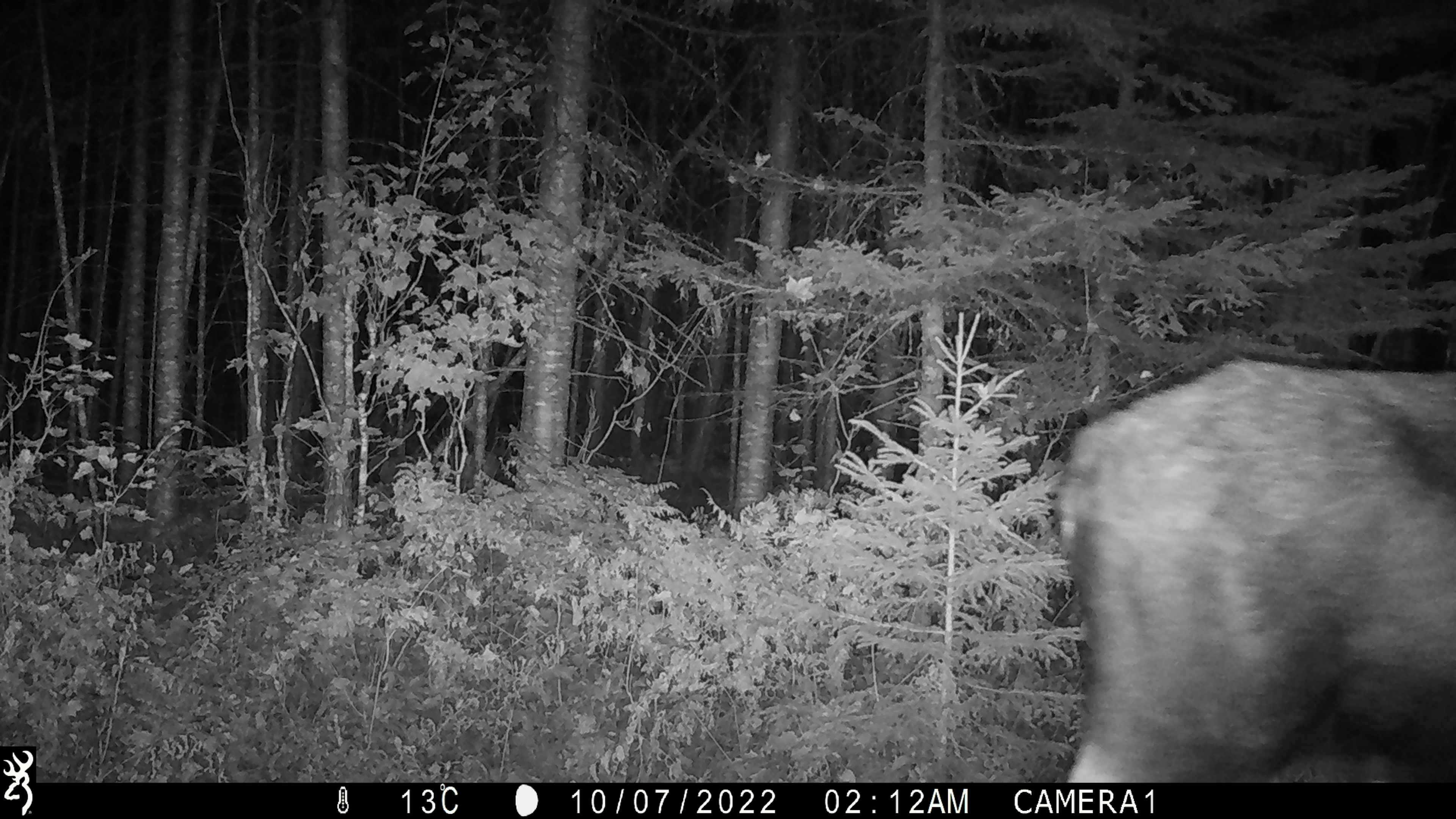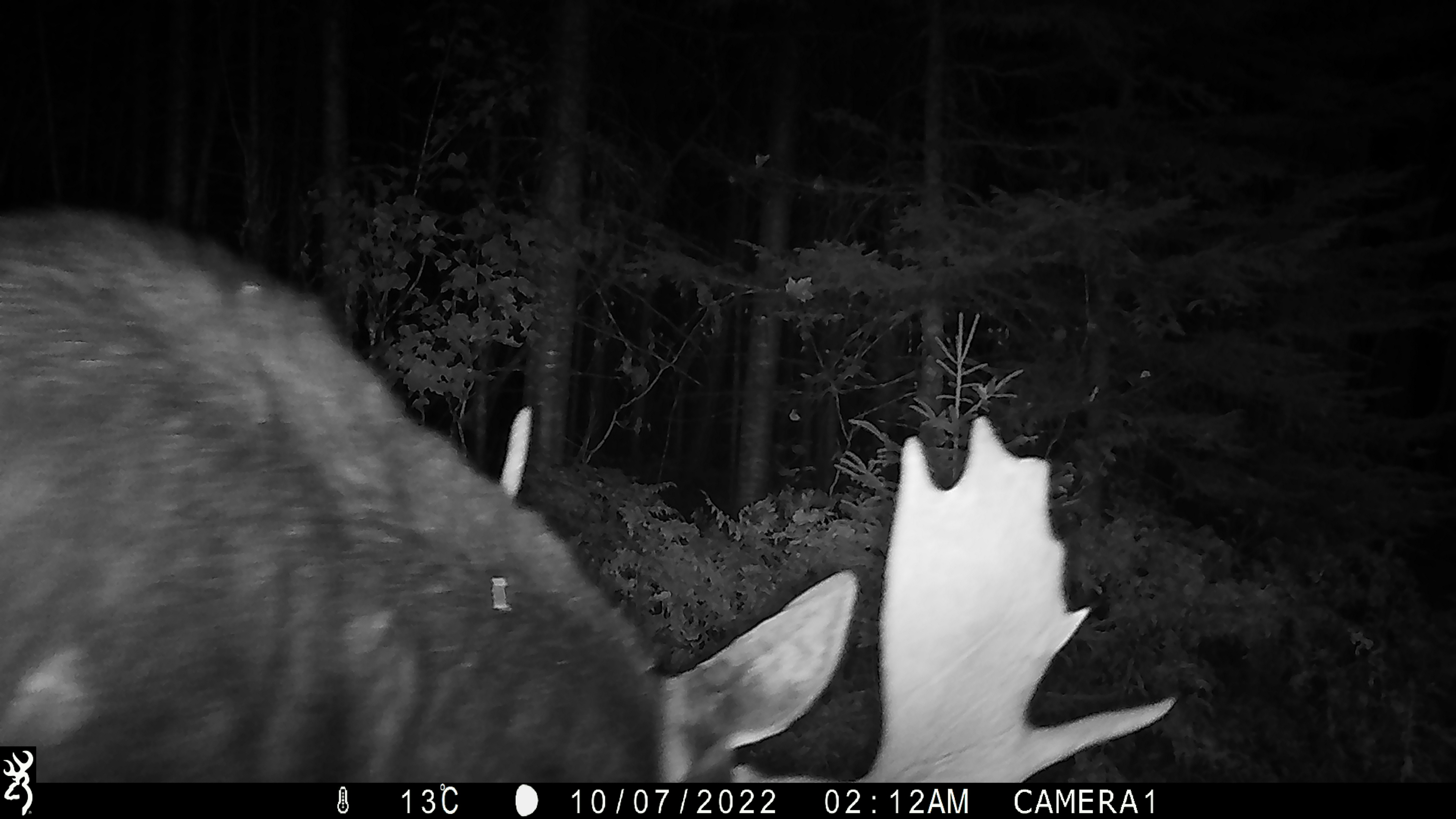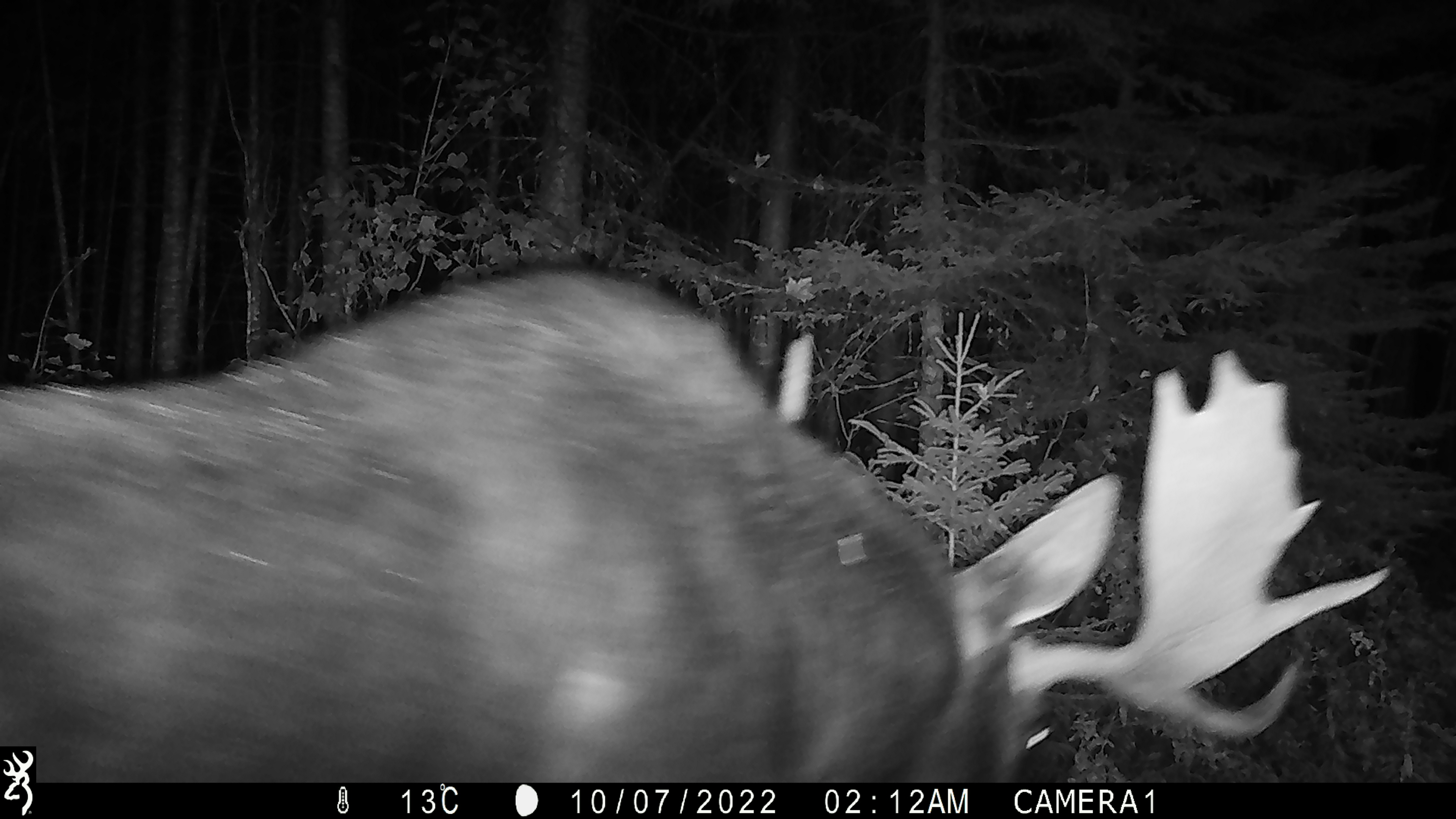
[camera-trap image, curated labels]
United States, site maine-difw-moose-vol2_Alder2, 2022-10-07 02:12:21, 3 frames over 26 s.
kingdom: Animalia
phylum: Chordata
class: Mammalia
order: Artiodactyla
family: Cervidae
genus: Alces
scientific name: Alces alces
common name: moose